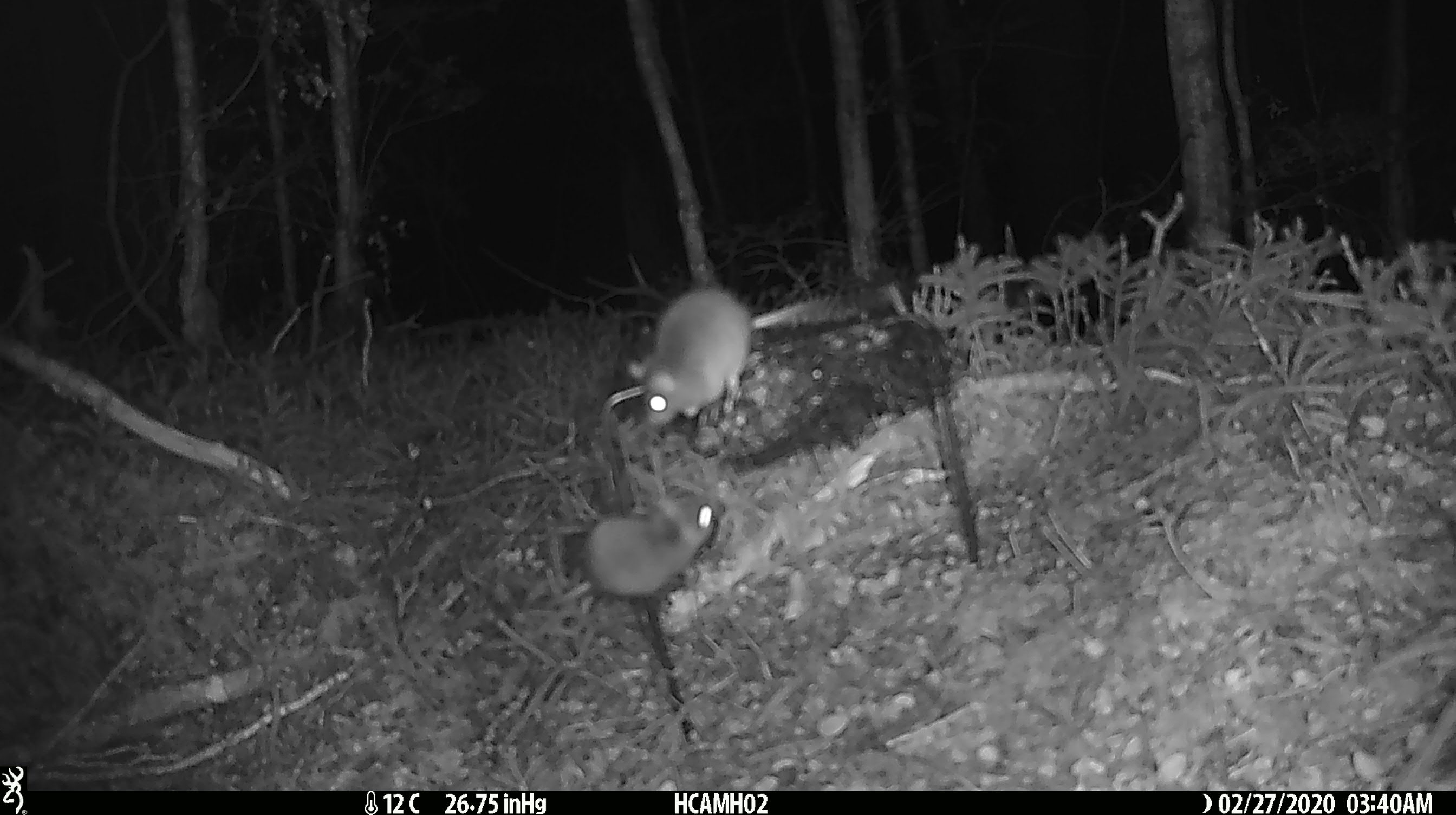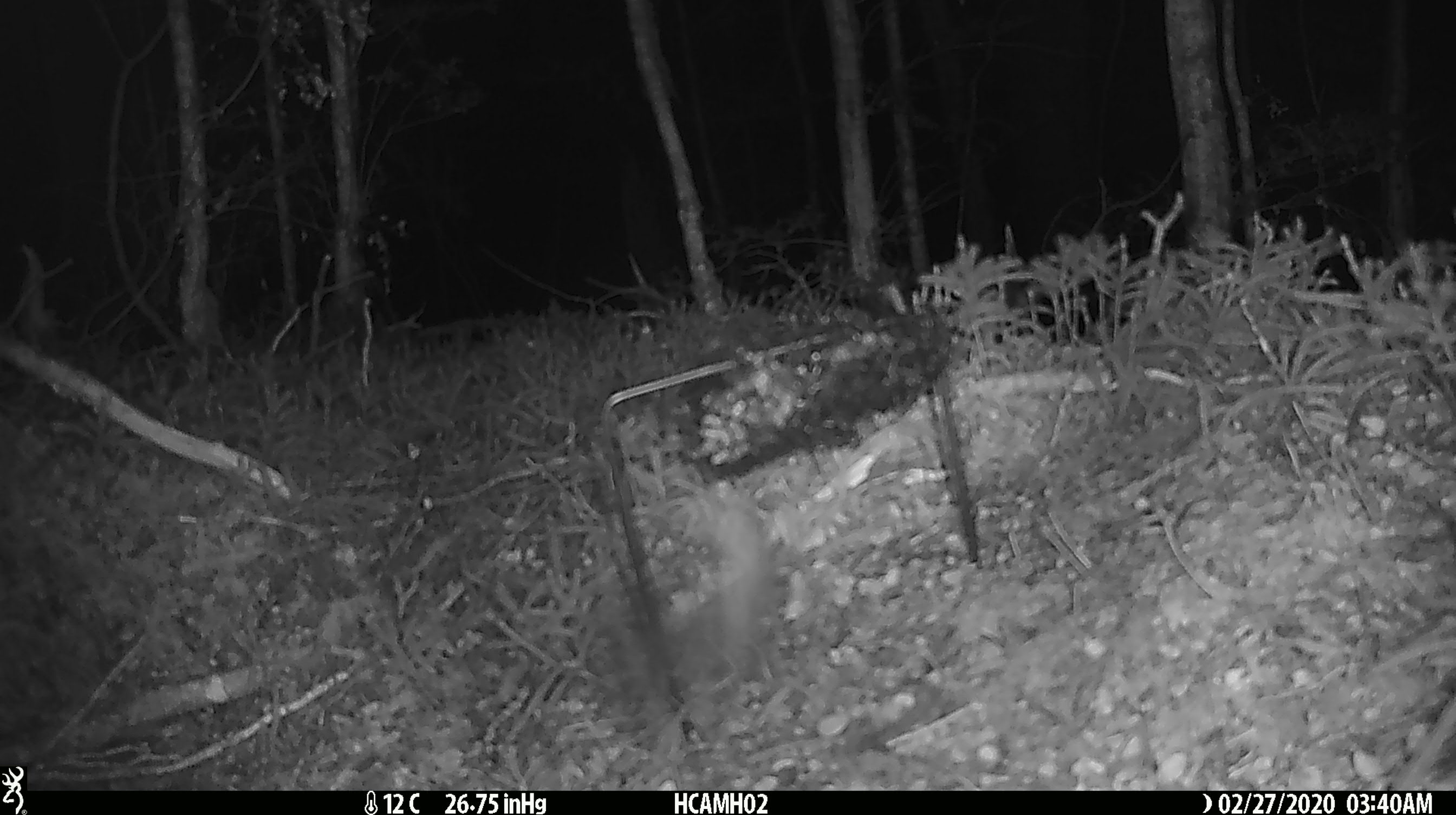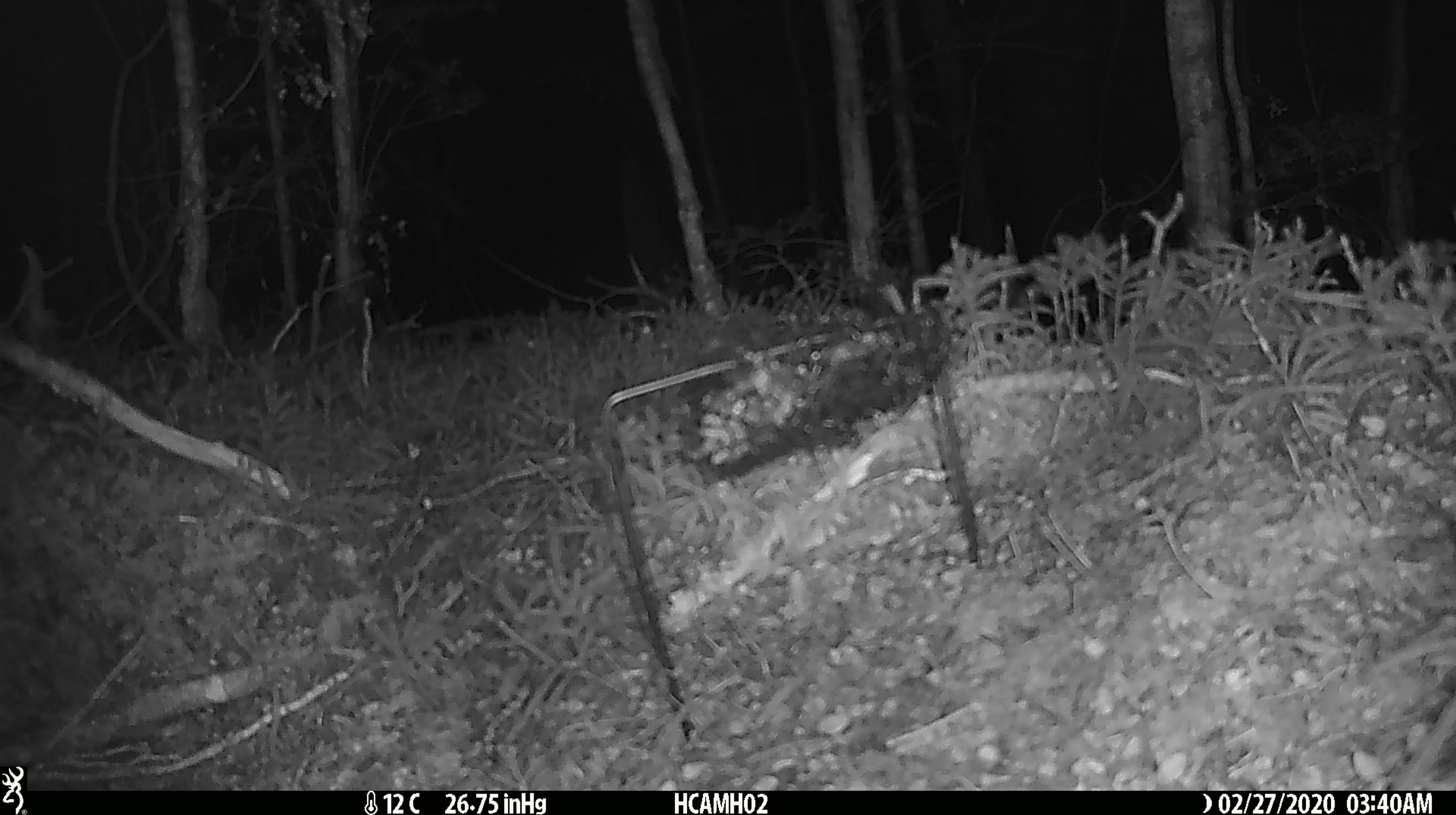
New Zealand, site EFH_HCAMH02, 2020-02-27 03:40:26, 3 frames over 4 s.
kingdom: Animalia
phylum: Chordata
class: Mammalia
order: Rodentia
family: Muridae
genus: Mus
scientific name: Mus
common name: mouse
Mouse (Mus).